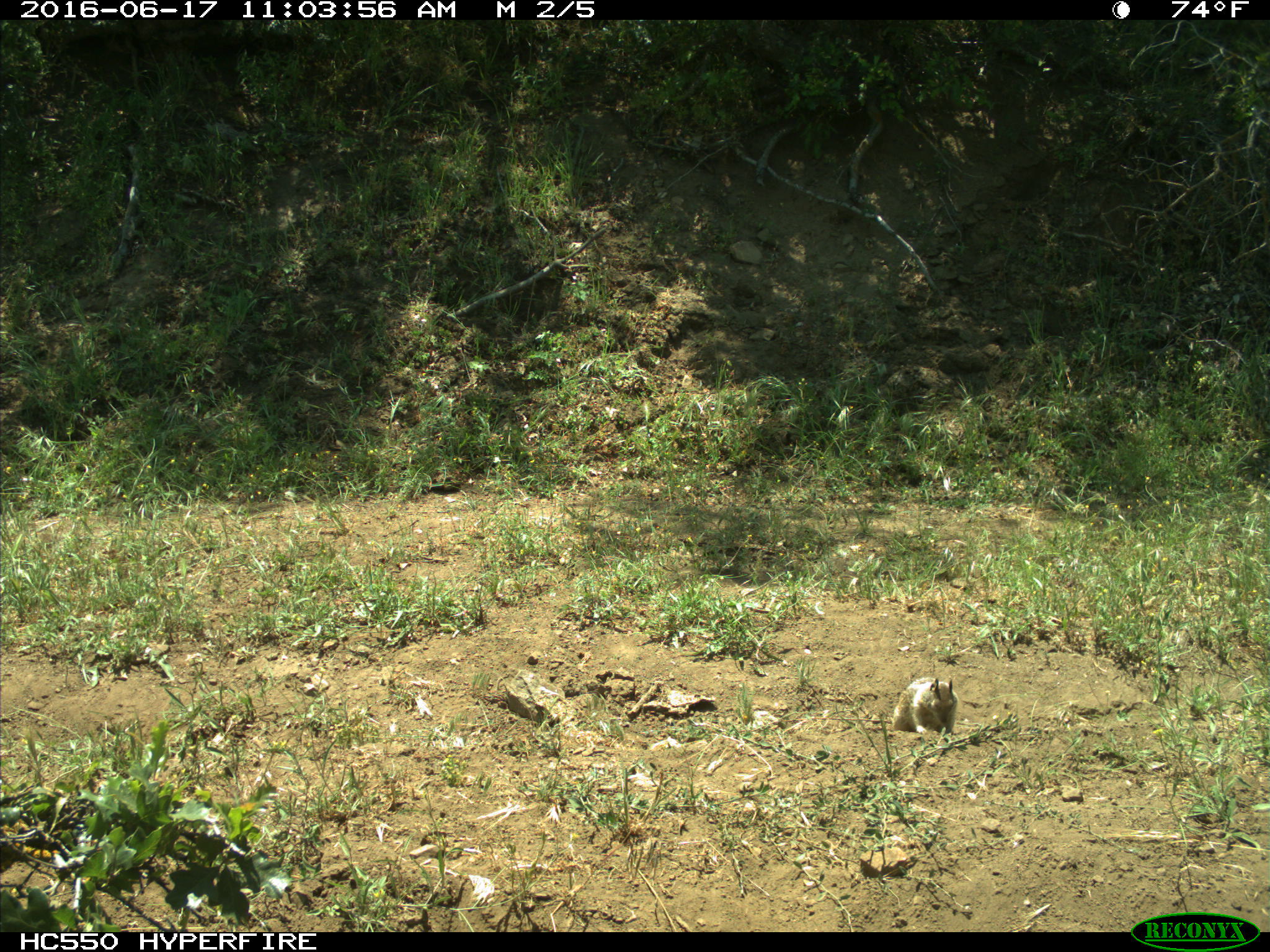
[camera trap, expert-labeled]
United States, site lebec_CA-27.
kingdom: Animalia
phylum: Chordata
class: Mammalia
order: Rodentia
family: Sciuridae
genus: Otospermophilus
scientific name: Otospermophilus beecheyi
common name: california ground squirrel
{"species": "Otospermophilus beecheyi (california ground squirrel)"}